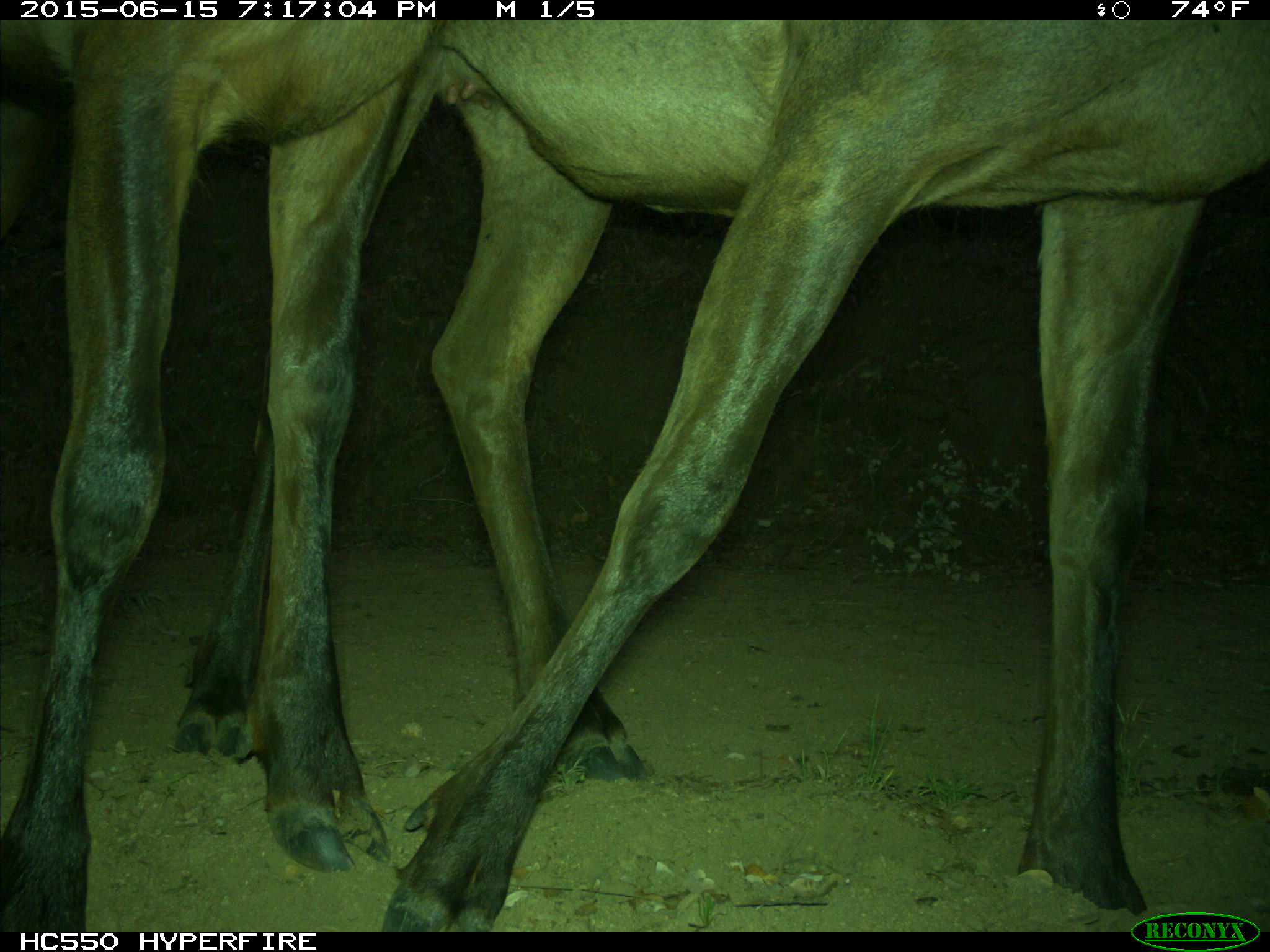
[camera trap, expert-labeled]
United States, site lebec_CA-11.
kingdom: Animalia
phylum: Chordata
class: Mammalia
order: Artiodactyla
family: Cervidae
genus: Cervus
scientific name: Cervus canadensis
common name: elk